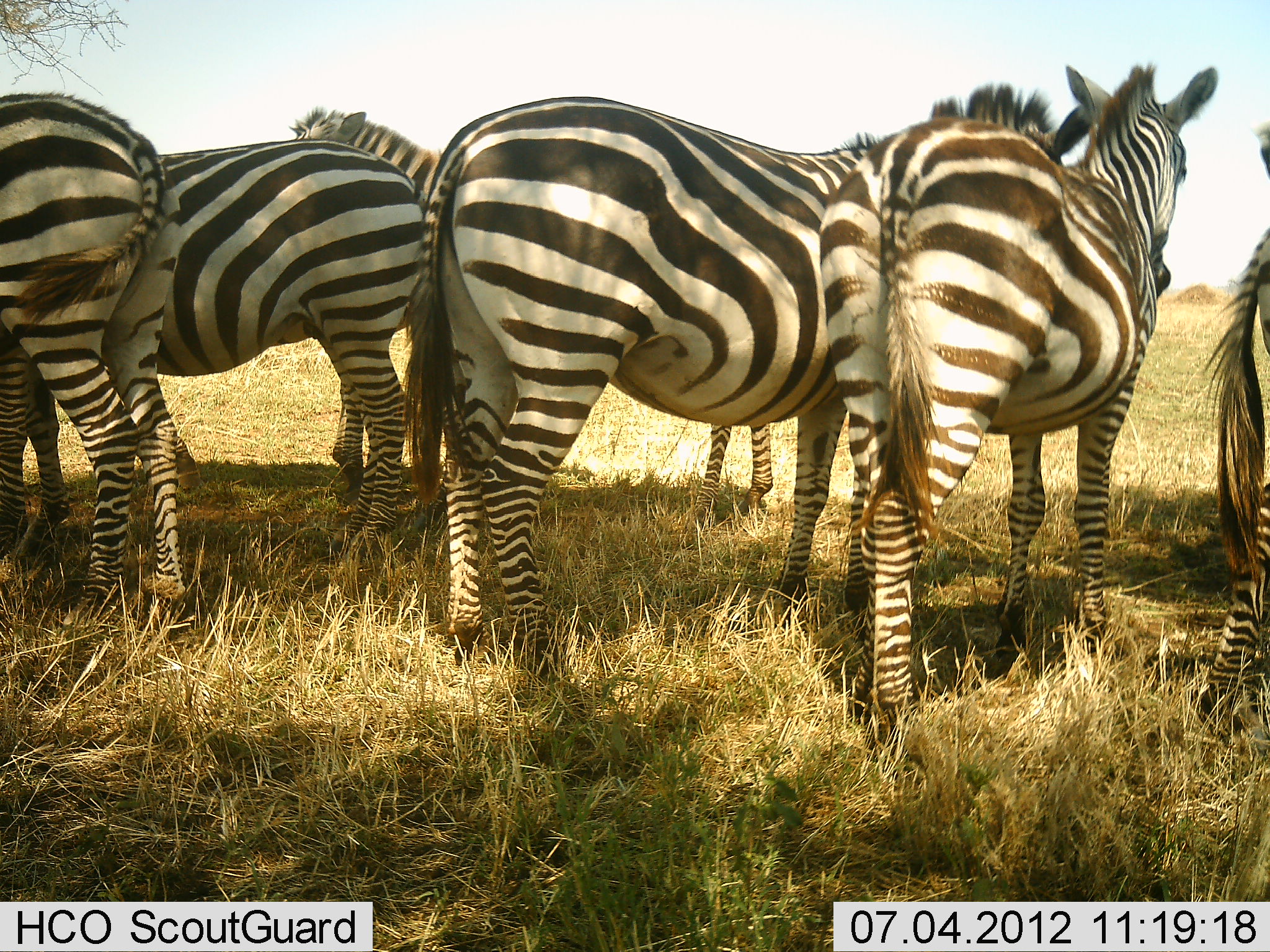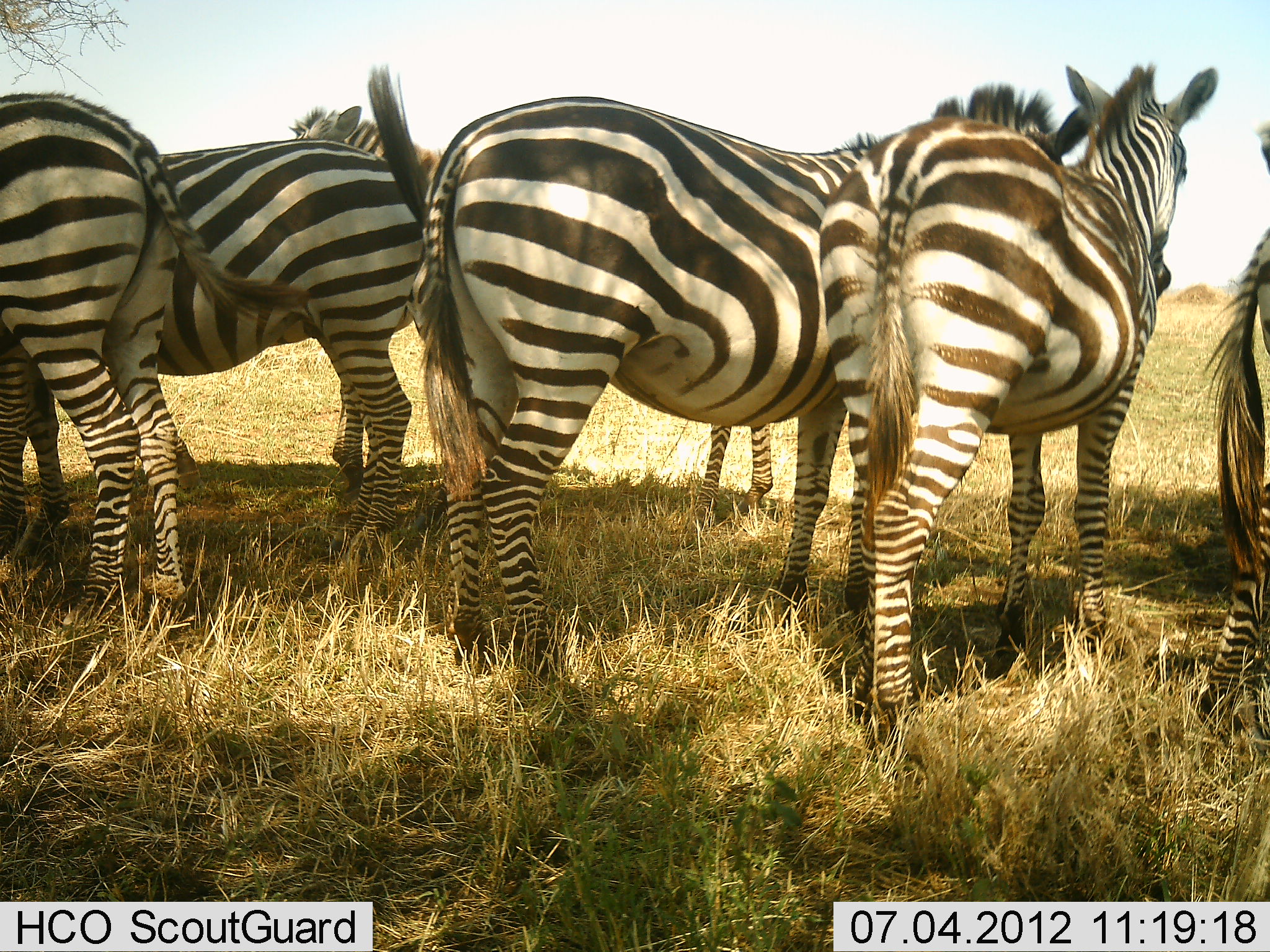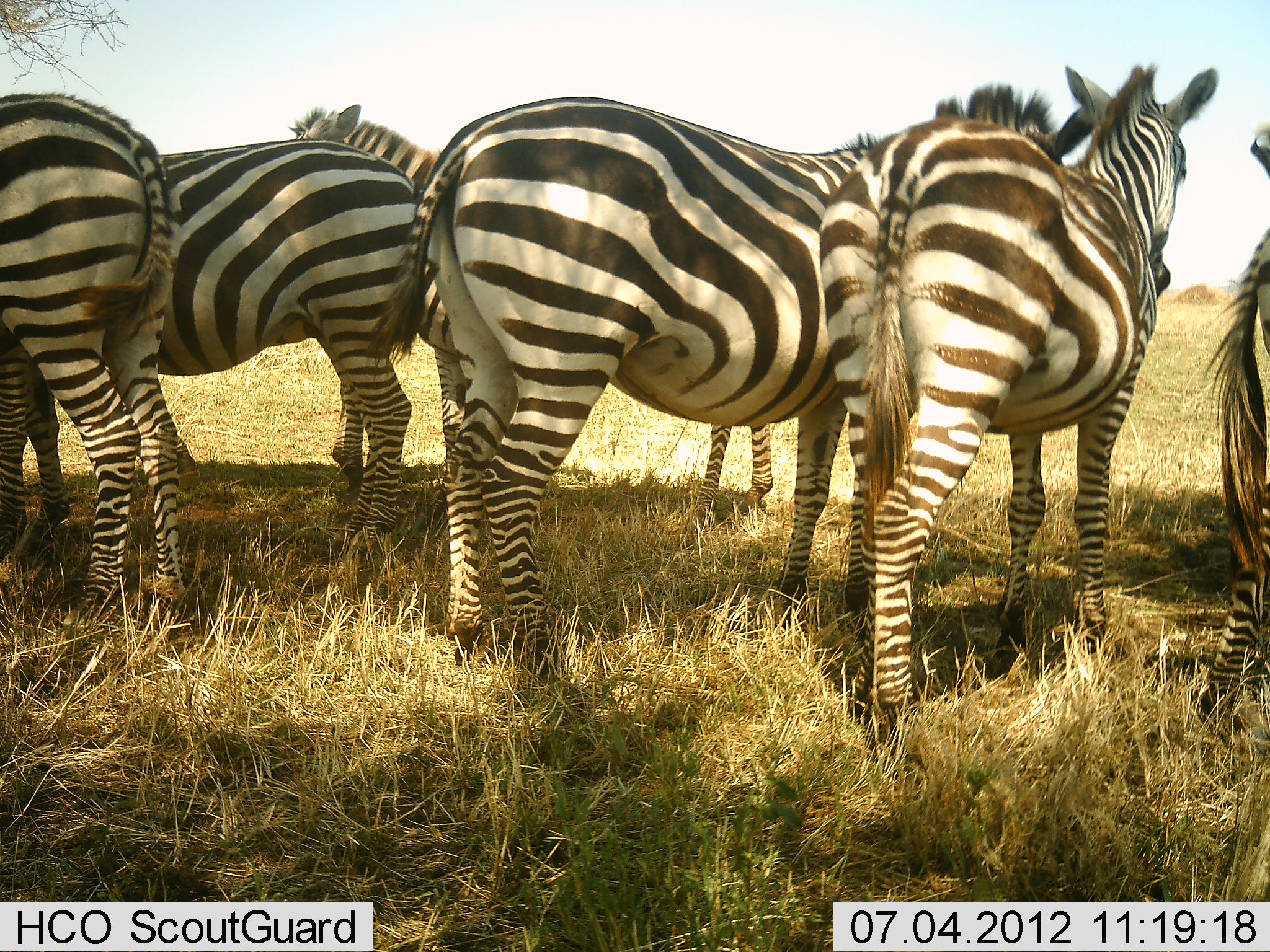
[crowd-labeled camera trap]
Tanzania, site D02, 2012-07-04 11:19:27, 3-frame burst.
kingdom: Animalia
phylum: Chordata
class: Mammalia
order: Perissodactyla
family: Equidae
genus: Equus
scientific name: Equus quagga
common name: plains zebra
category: zebra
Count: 6.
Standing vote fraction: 100%.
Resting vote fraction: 0%.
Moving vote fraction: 0%.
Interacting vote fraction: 10%.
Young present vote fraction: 0%.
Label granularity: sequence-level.